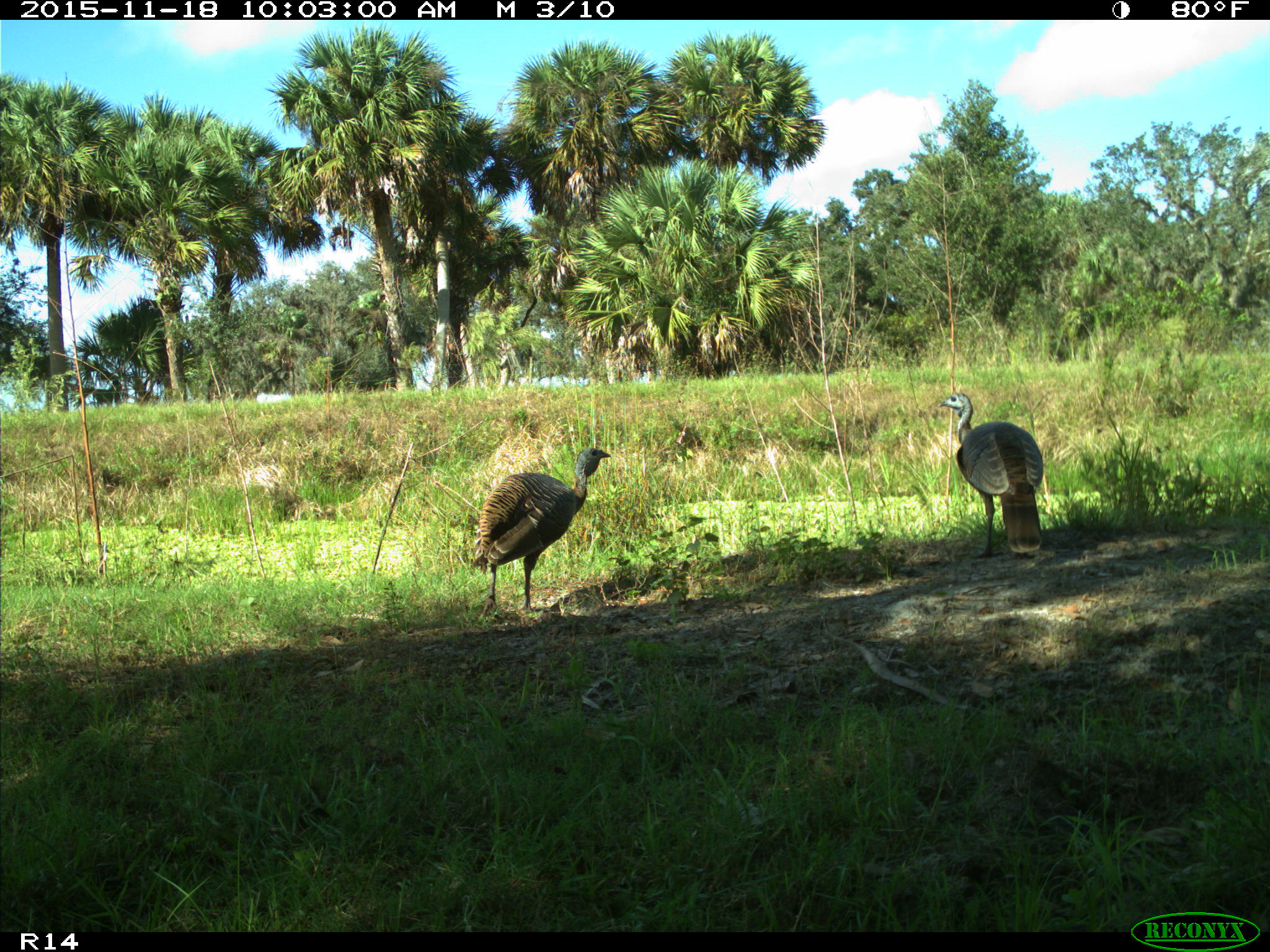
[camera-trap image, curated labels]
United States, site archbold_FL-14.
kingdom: Animalia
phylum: Chordata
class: Aves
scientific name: Aves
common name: birds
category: unidentified bird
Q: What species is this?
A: Unidentified bird (birds) (Aves).